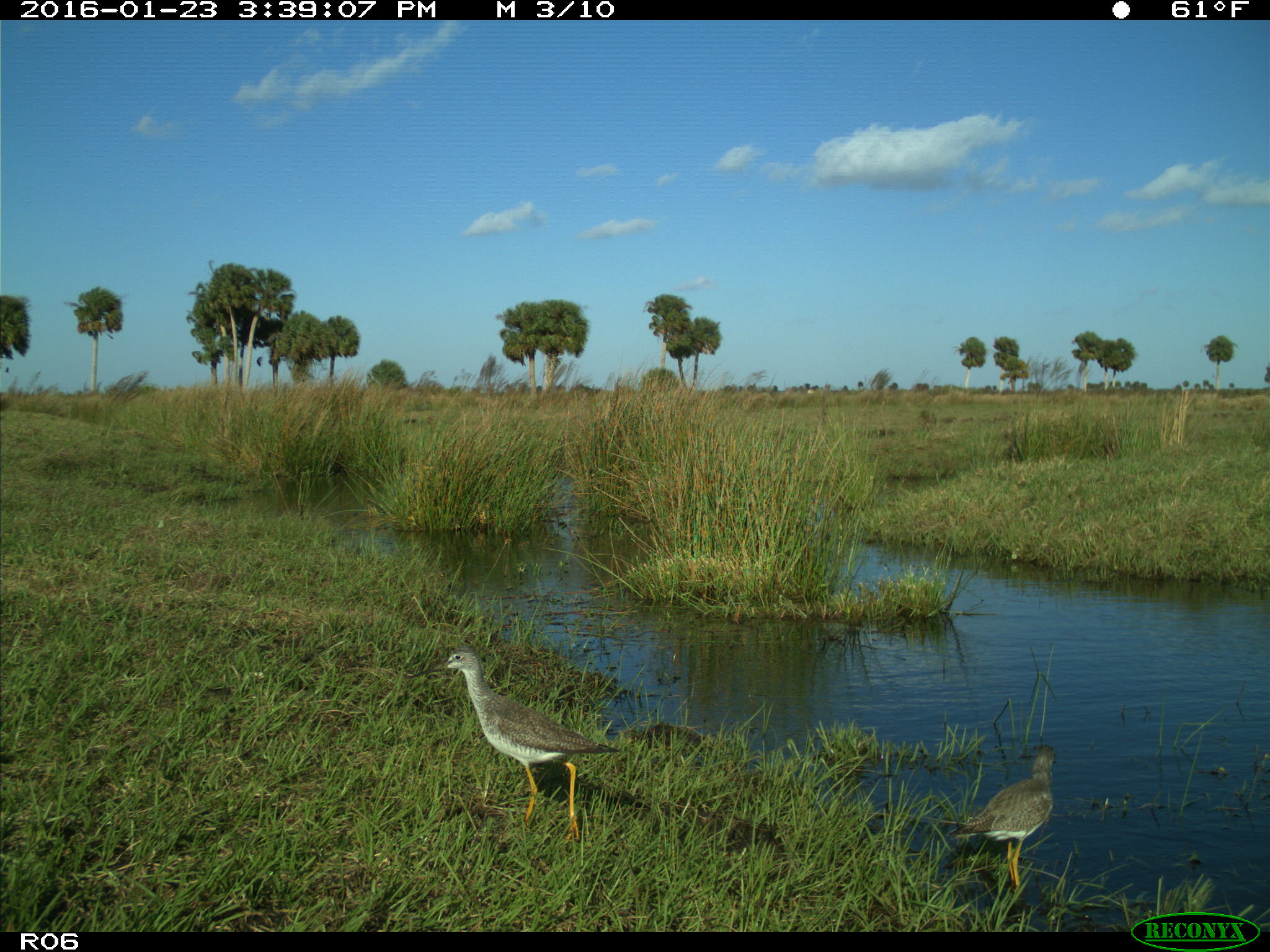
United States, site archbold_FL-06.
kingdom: Animalia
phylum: Chordata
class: Aves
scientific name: Aves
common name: birds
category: unidentified bird